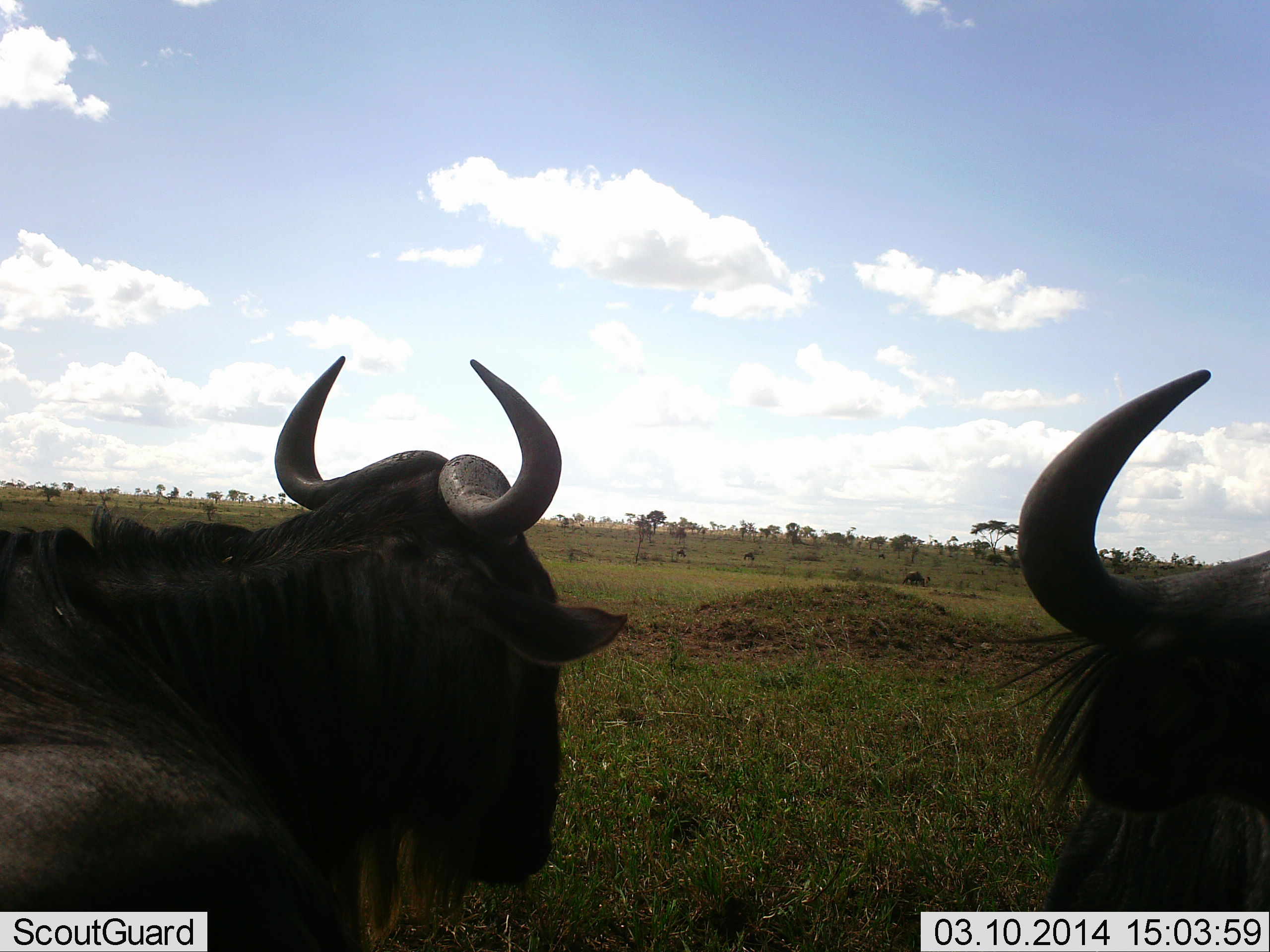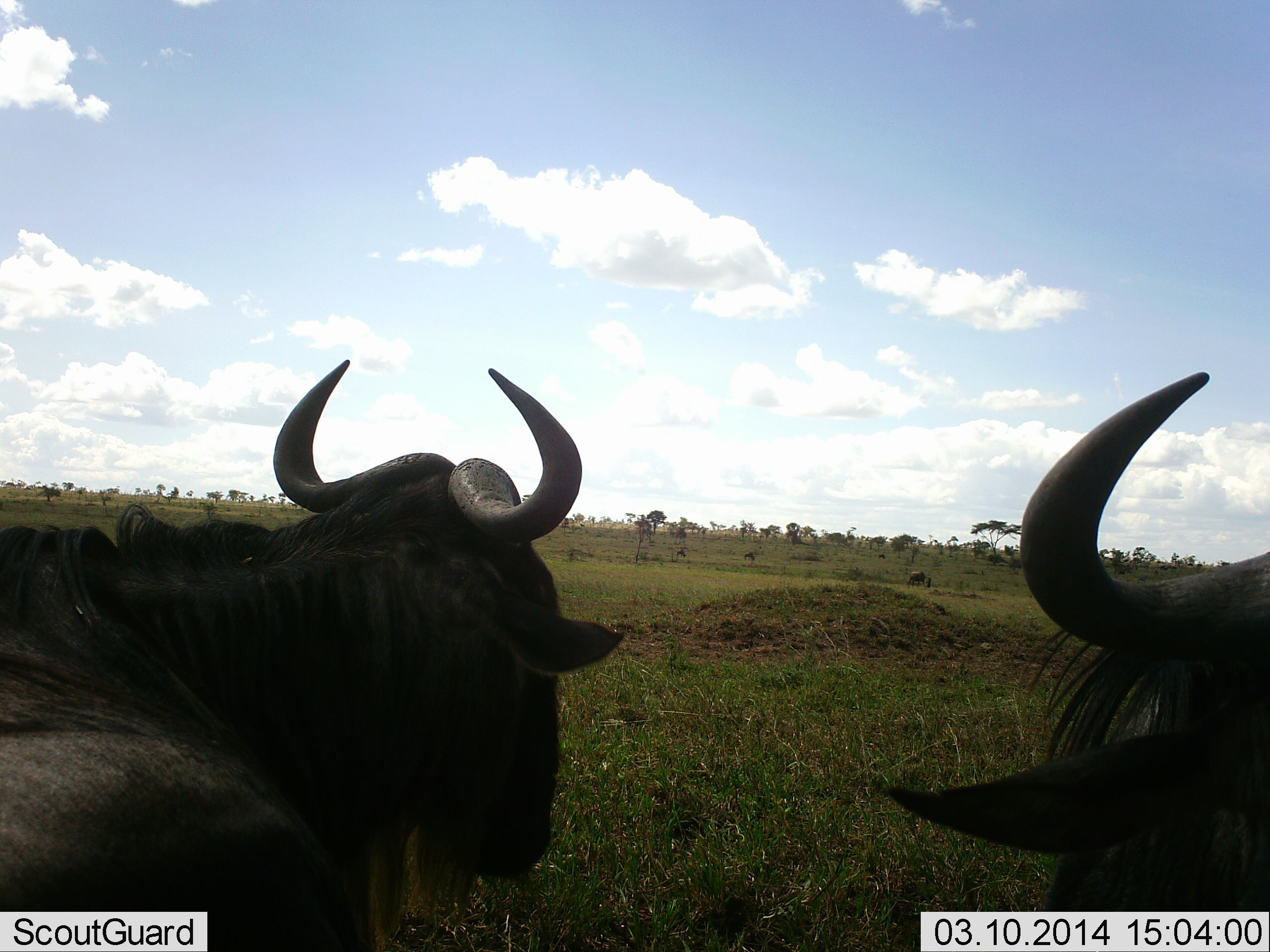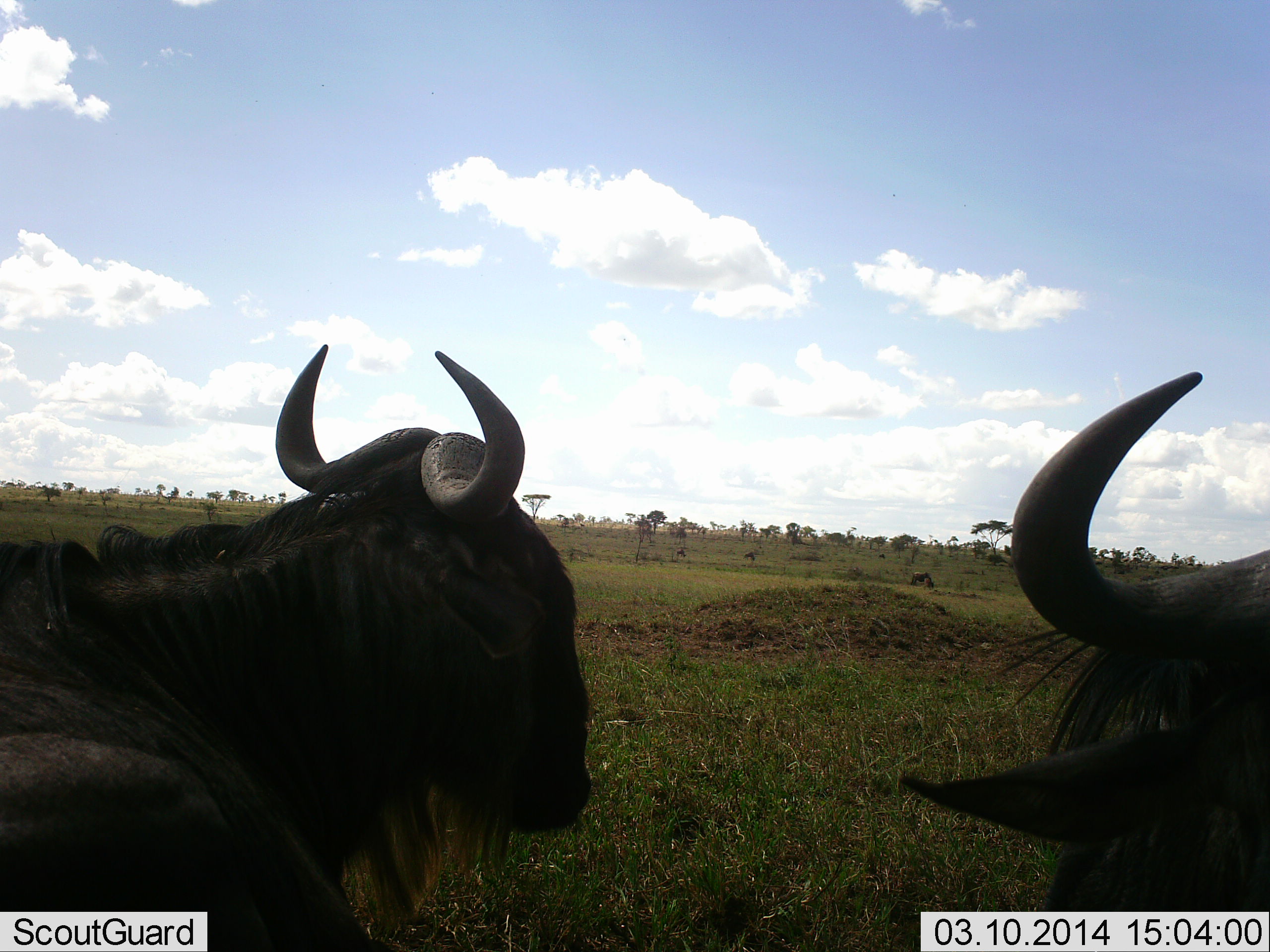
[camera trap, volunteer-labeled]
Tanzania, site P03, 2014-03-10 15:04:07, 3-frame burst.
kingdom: Animalia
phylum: Chordata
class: Mammalia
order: Artiodactyla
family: Bovidae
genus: Connochaetes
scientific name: Connochaetes taurinus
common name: blue wildebeest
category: wildebeest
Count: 3.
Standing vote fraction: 80%.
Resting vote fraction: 30%.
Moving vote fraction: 0%.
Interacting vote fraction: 0%.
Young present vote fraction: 0%.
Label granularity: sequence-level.